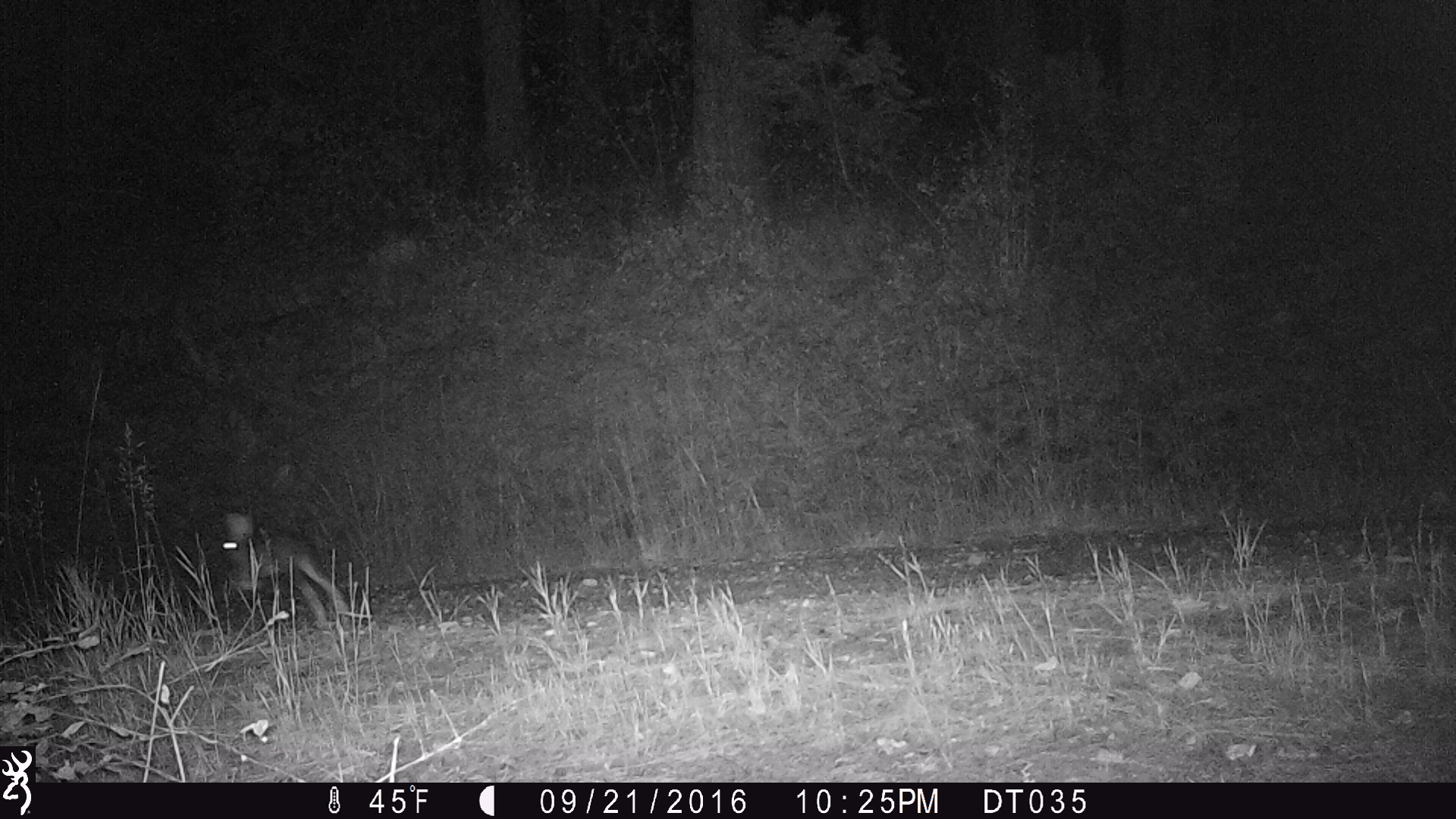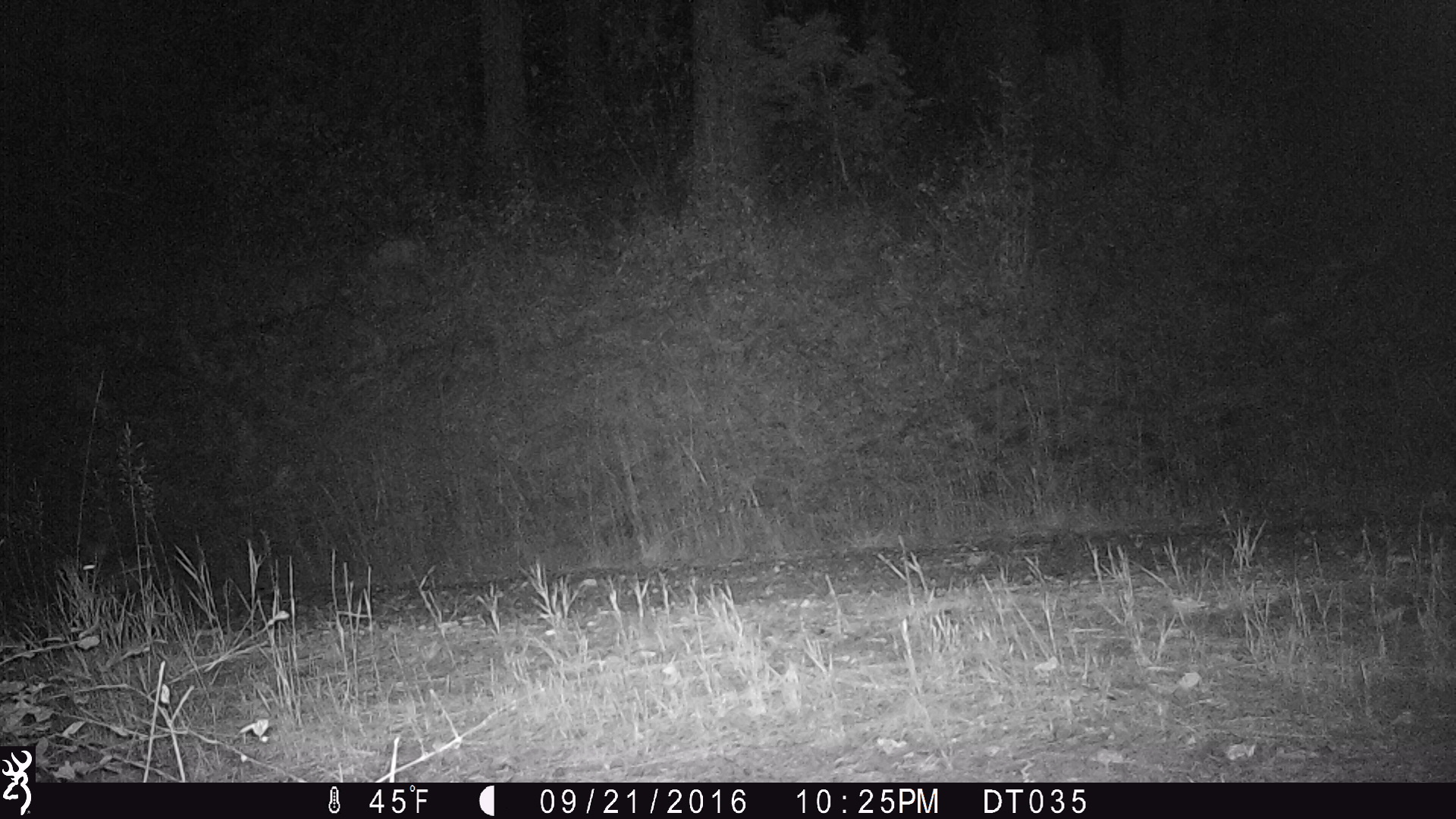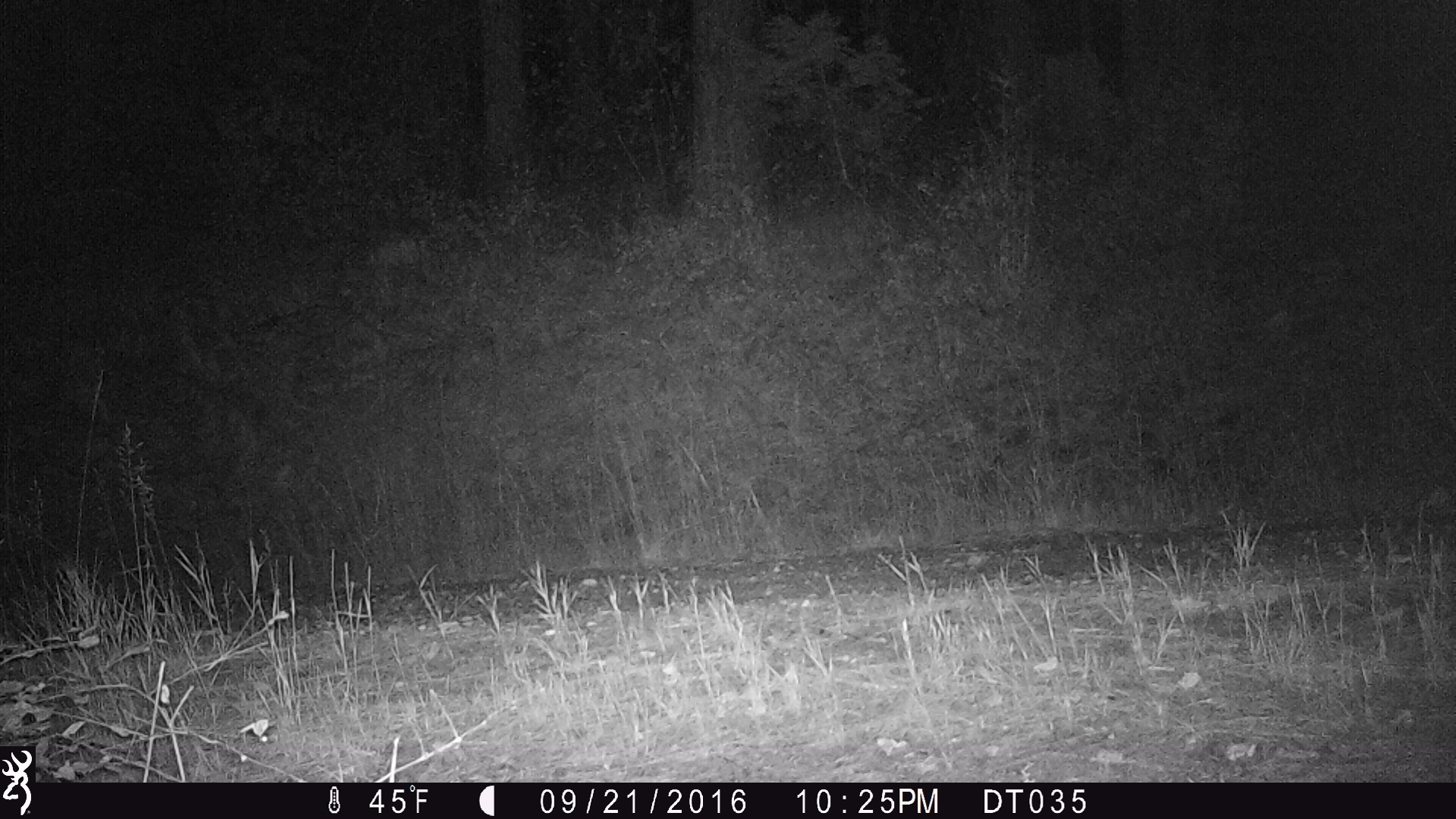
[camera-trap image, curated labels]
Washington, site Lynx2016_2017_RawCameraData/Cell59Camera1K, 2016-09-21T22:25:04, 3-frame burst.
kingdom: Animalia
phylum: Chordata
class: Mammalia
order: Lagomorpha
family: Leporidae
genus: Lepus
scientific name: Lepus americanus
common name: snowshoe hare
Lepus americanus (snowshoe hare). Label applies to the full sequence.